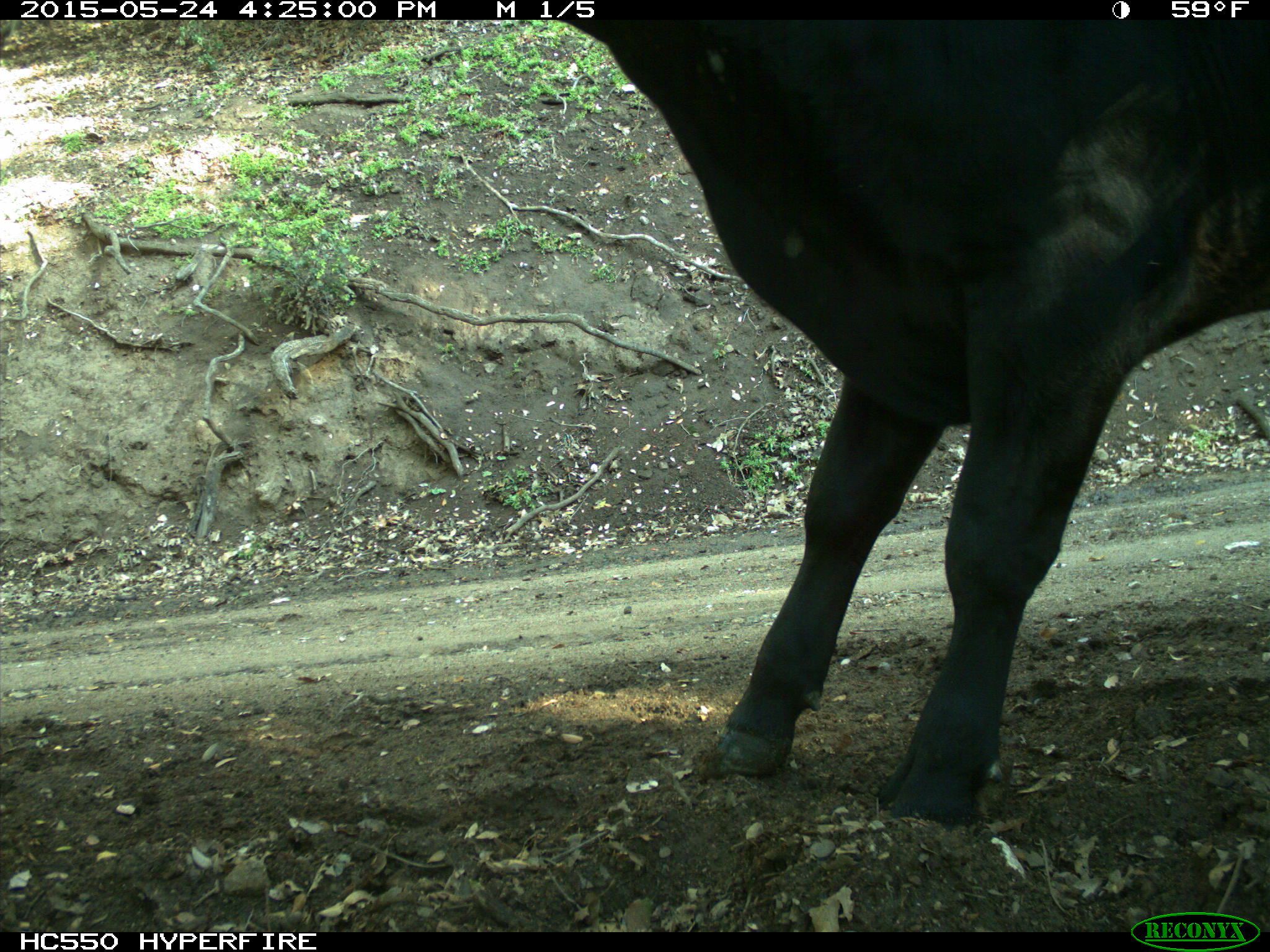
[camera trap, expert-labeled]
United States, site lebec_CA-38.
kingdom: Animalia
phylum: Chordata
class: Mammalia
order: Artiodactyla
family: Bovidae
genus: Bos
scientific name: Bos taurus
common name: domestic cow